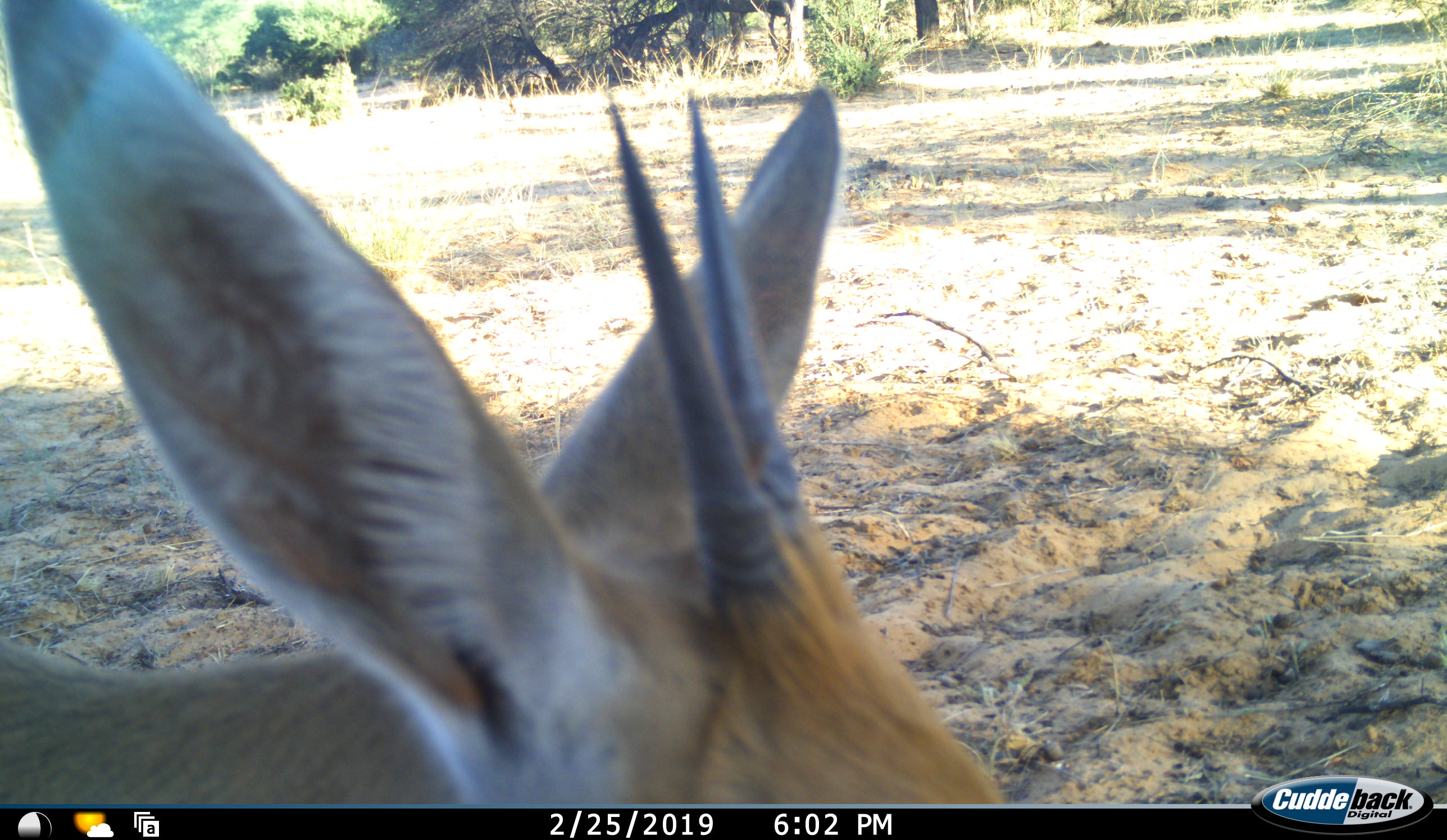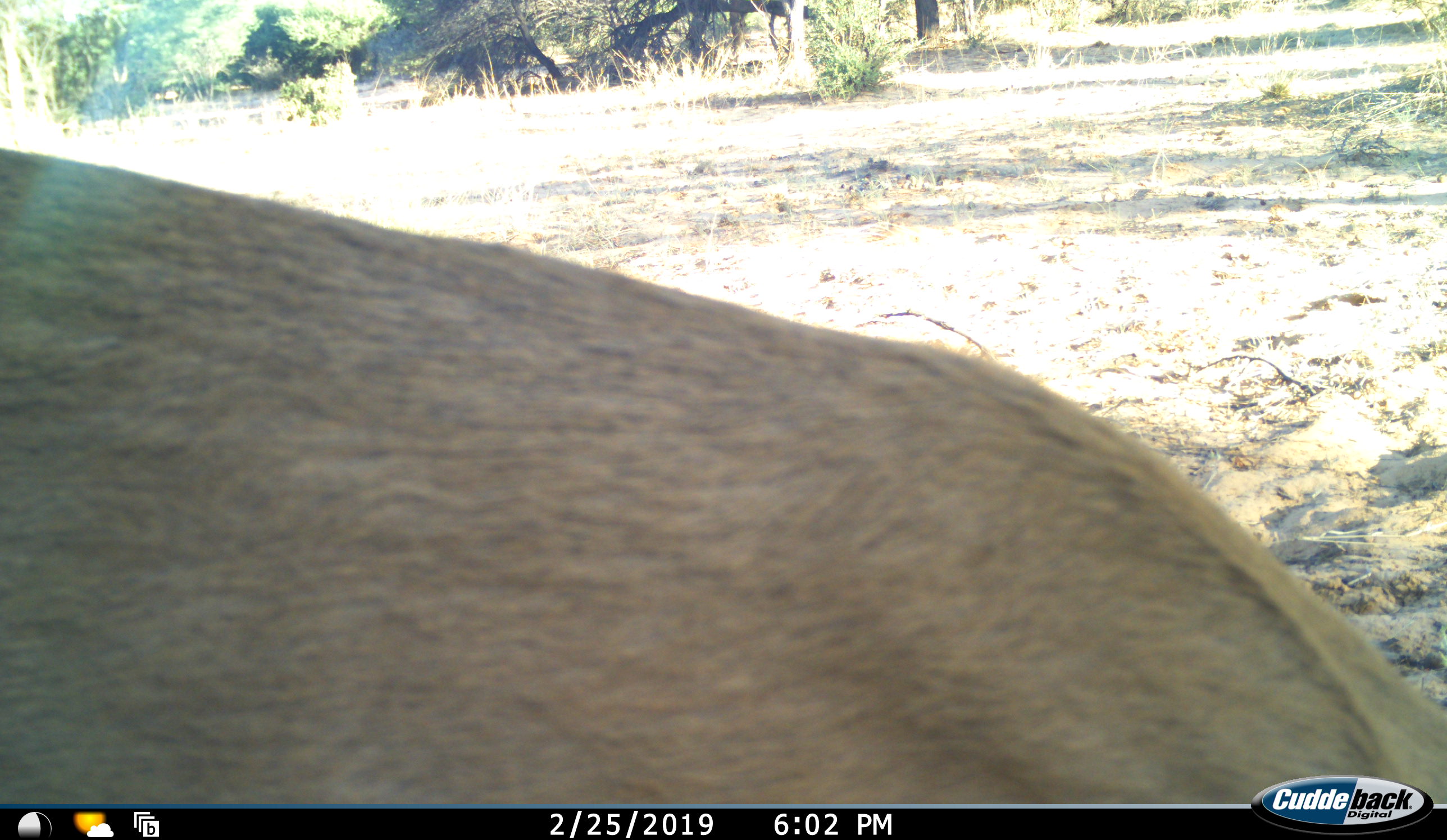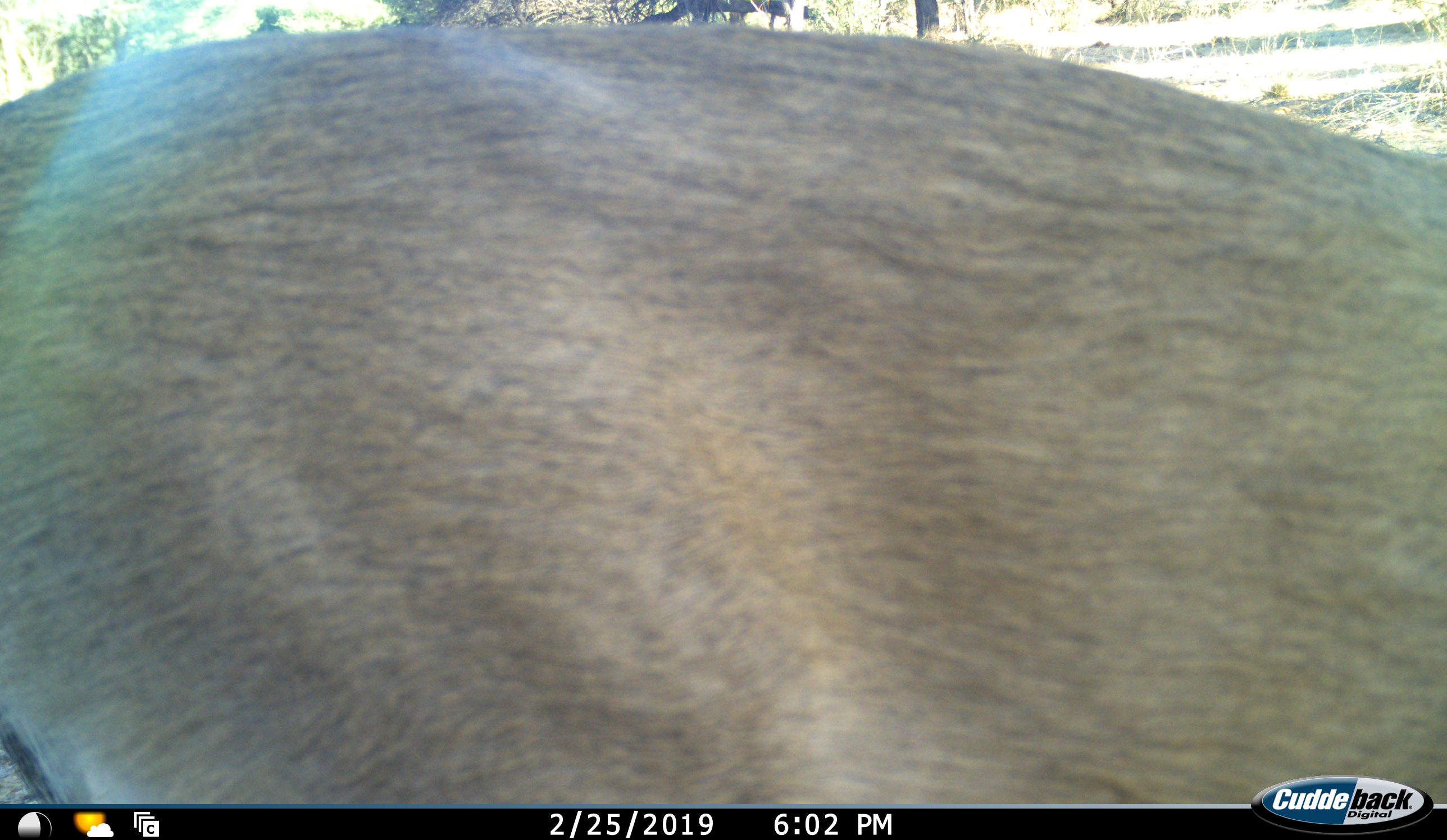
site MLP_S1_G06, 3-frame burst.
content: unidentified animal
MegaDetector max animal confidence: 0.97